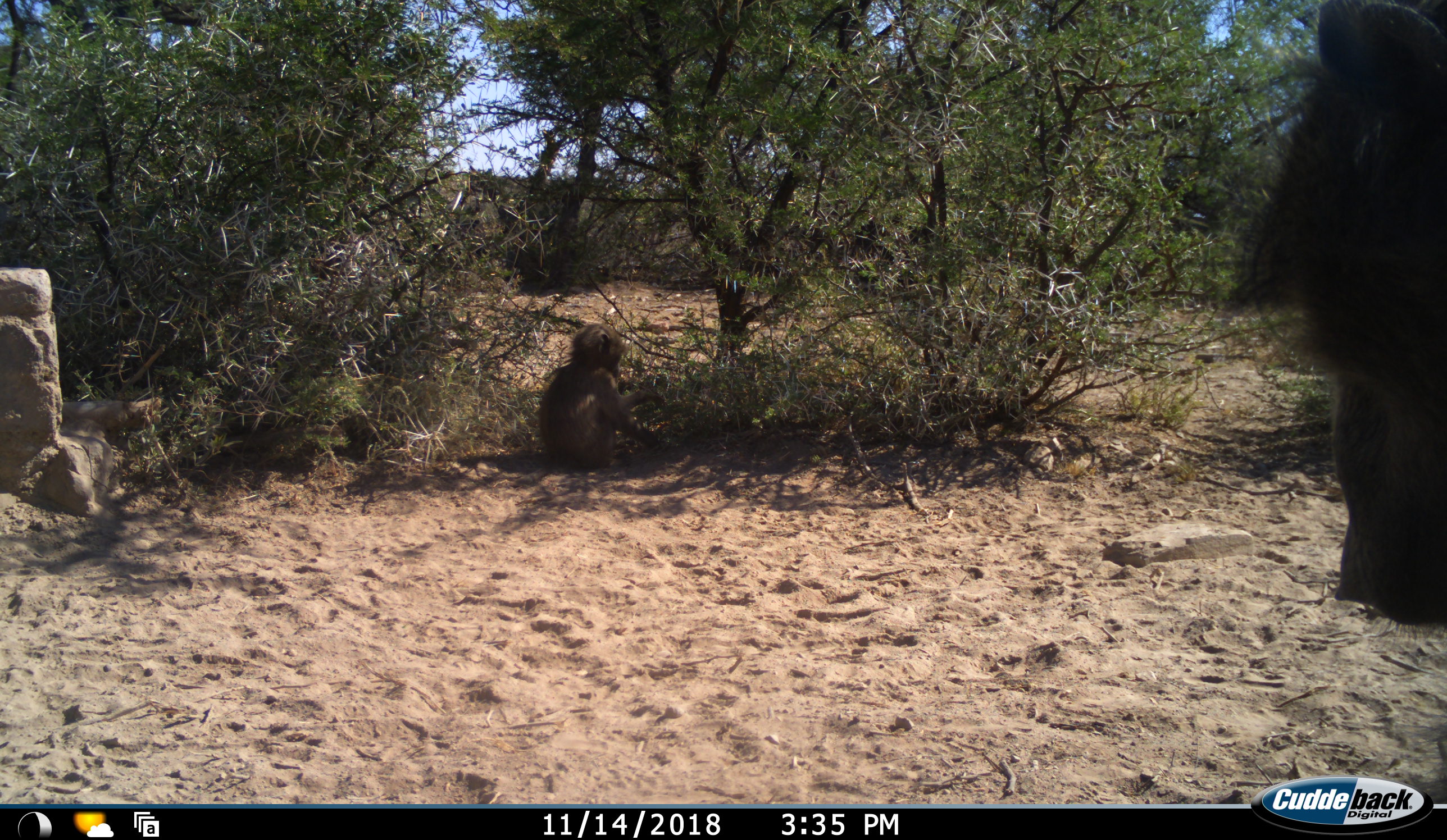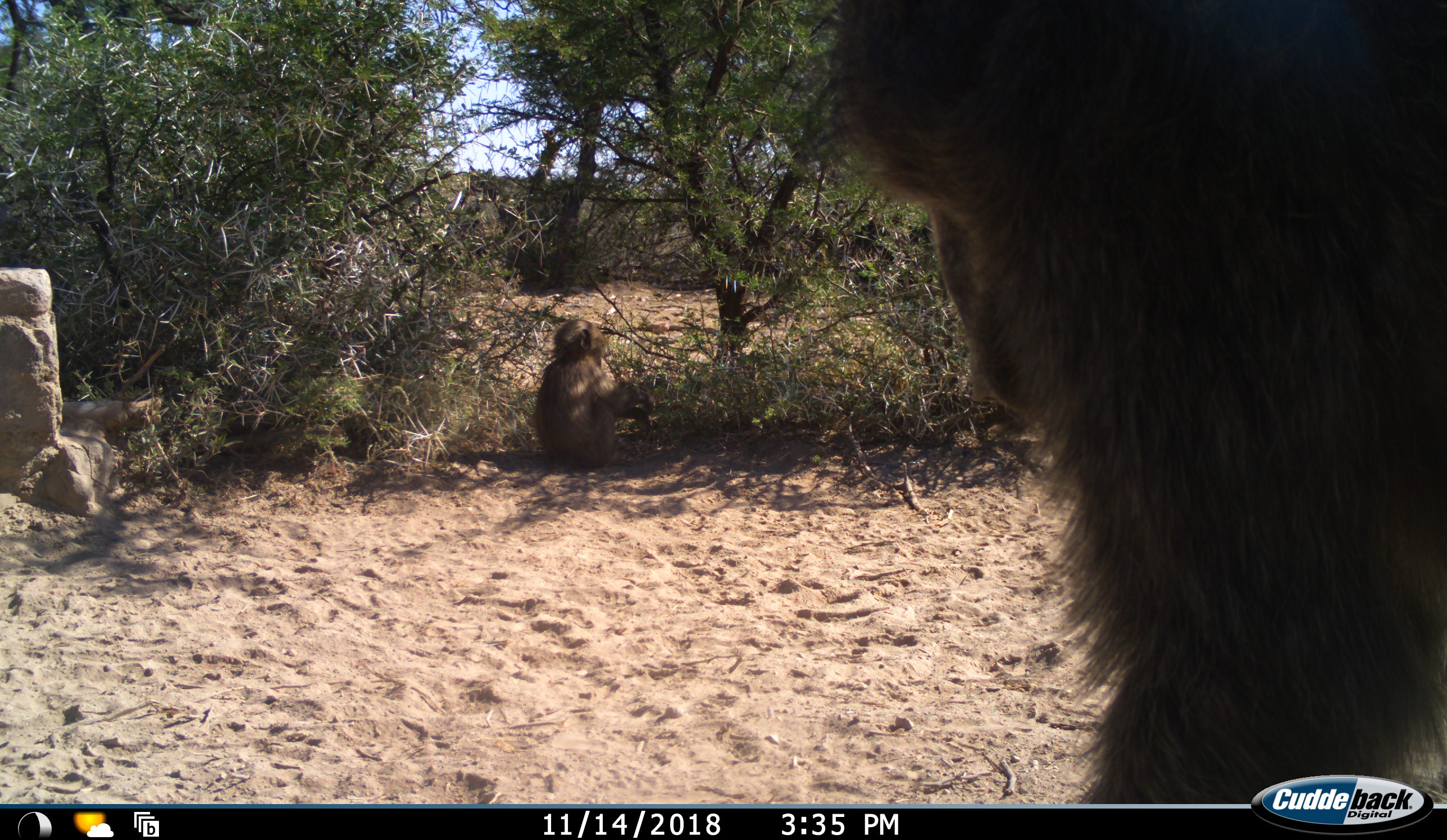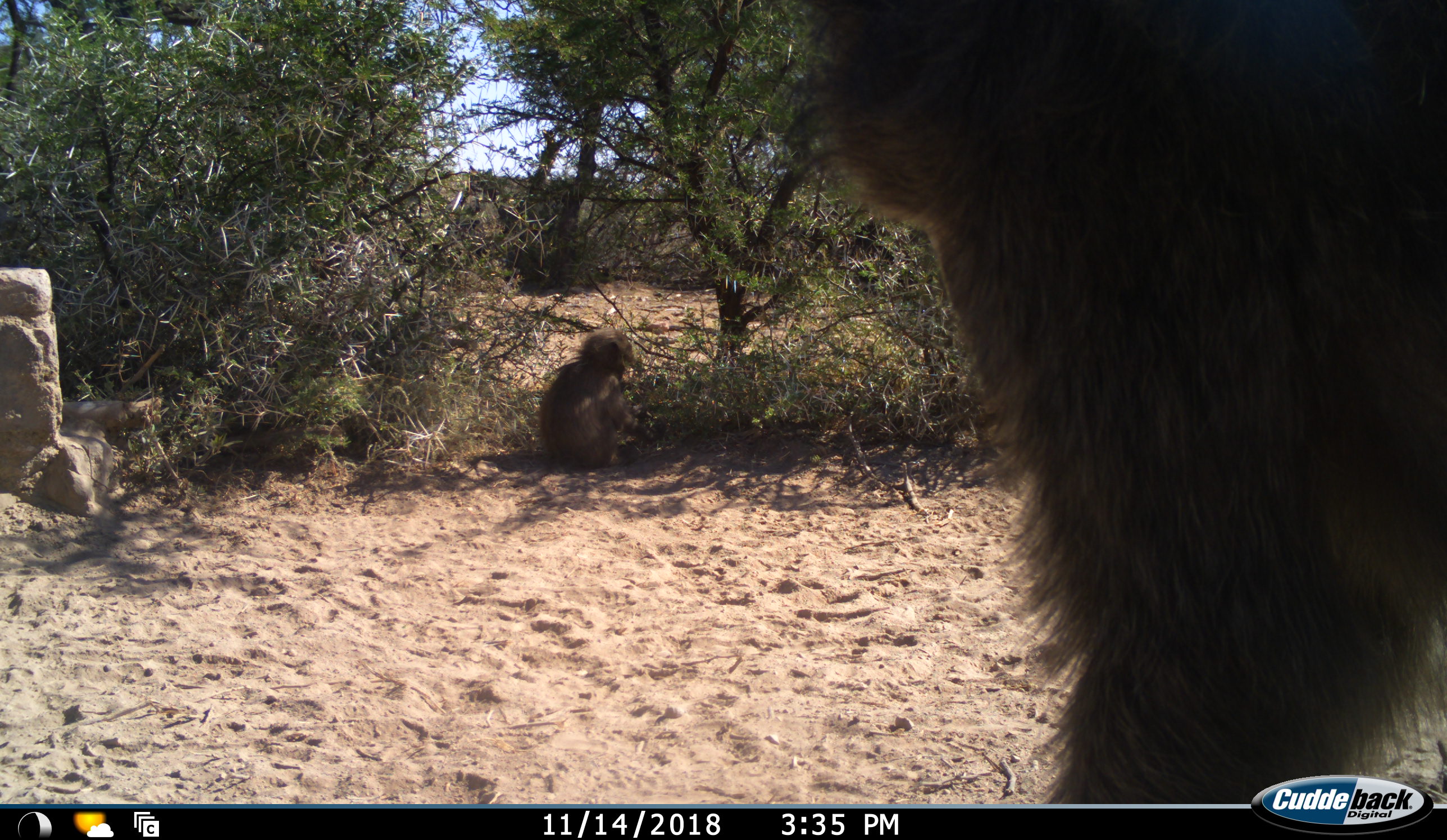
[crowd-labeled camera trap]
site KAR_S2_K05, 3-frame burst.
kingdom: Animalia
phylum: Chordata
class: Mammalia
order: Primates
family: Cercopithecidae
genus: Papio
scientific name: Papio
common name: baboon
Baboon (Papio), count 2. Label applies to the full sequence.